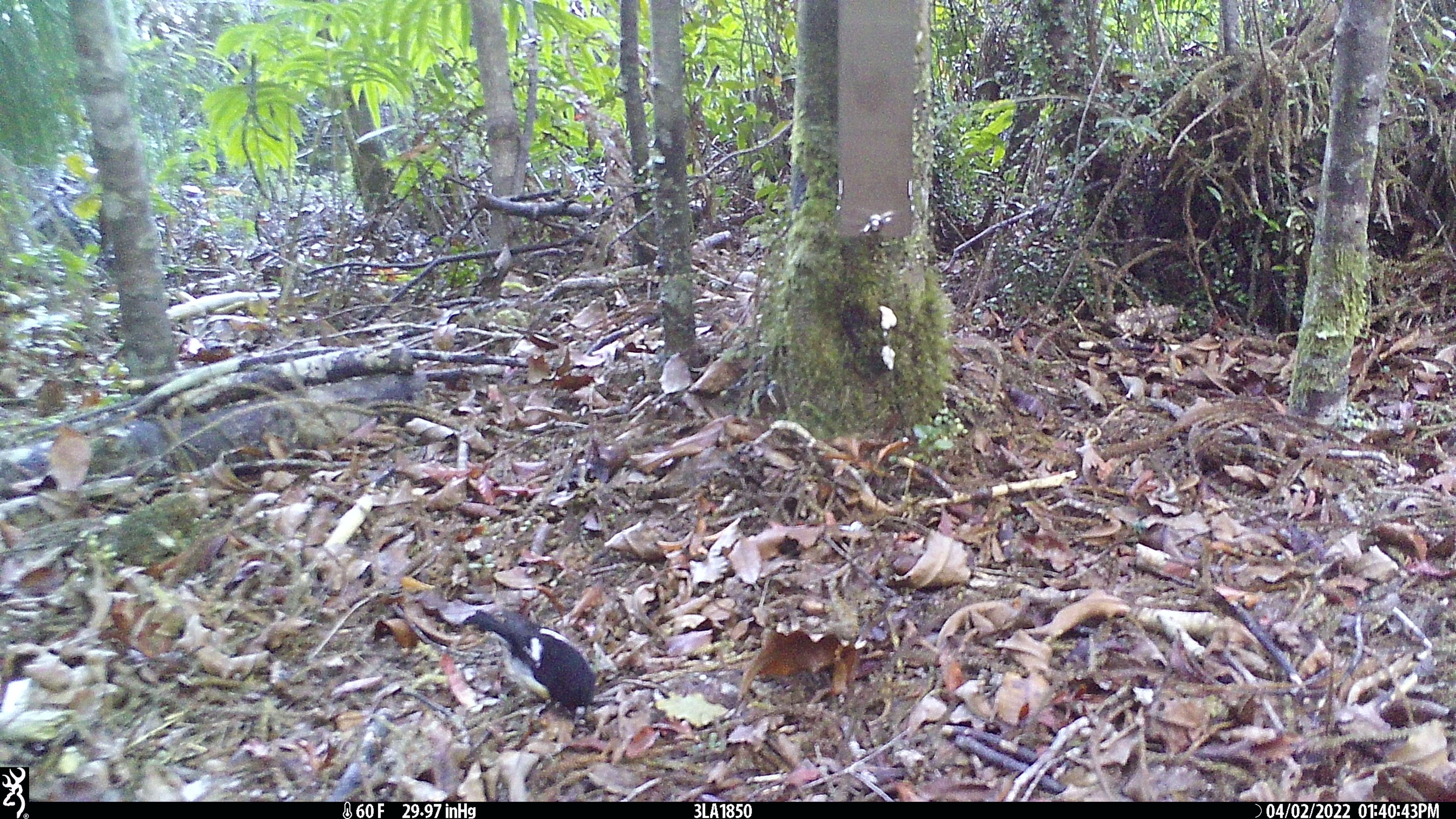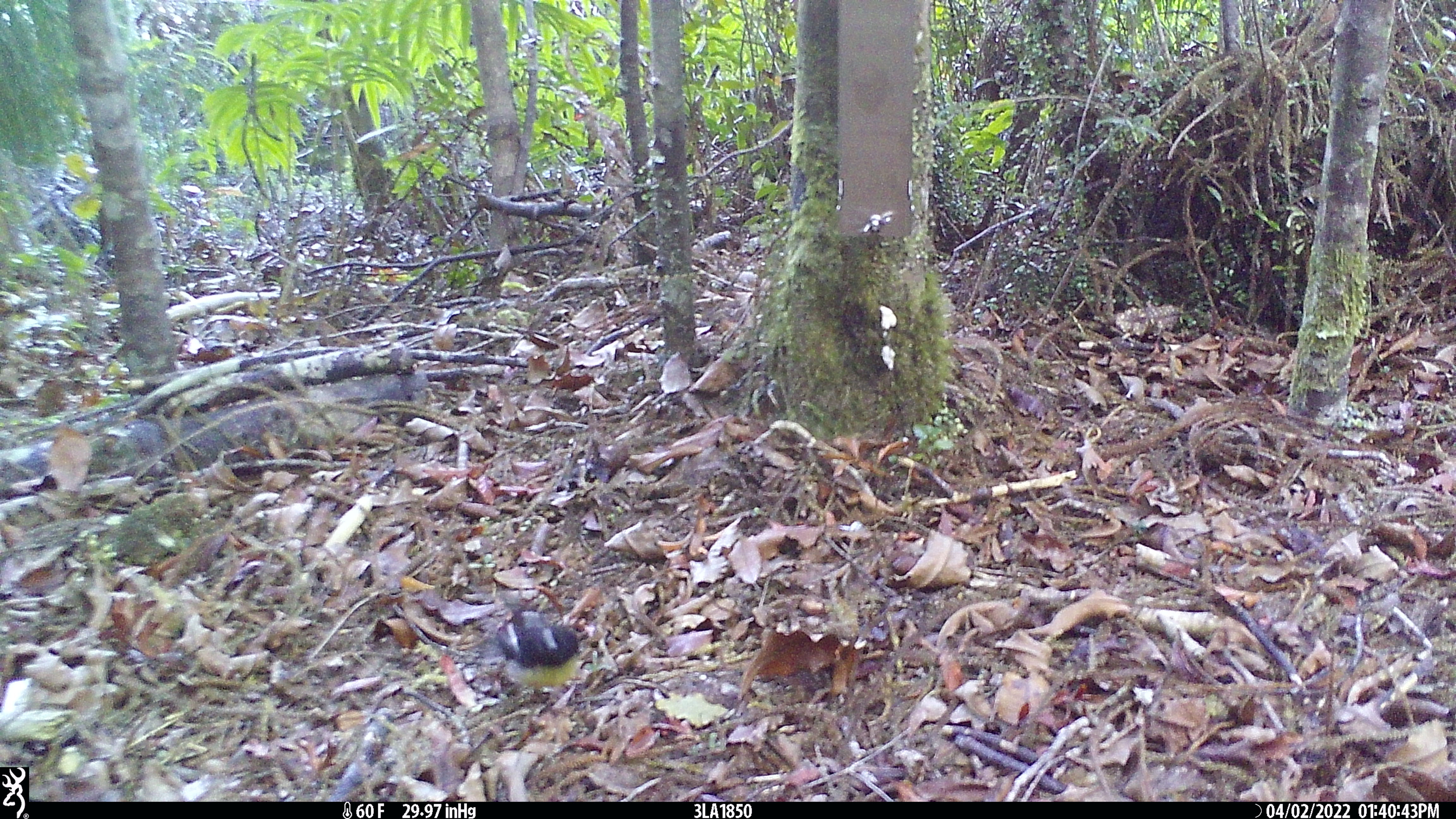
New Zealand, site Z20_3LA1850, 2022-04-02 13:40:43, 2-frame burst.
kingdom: Animalia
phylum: Chordata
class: Aves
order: Passeriformes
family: Petroicidae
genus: Petroica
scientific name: Petroica macrocephala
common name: tomtit